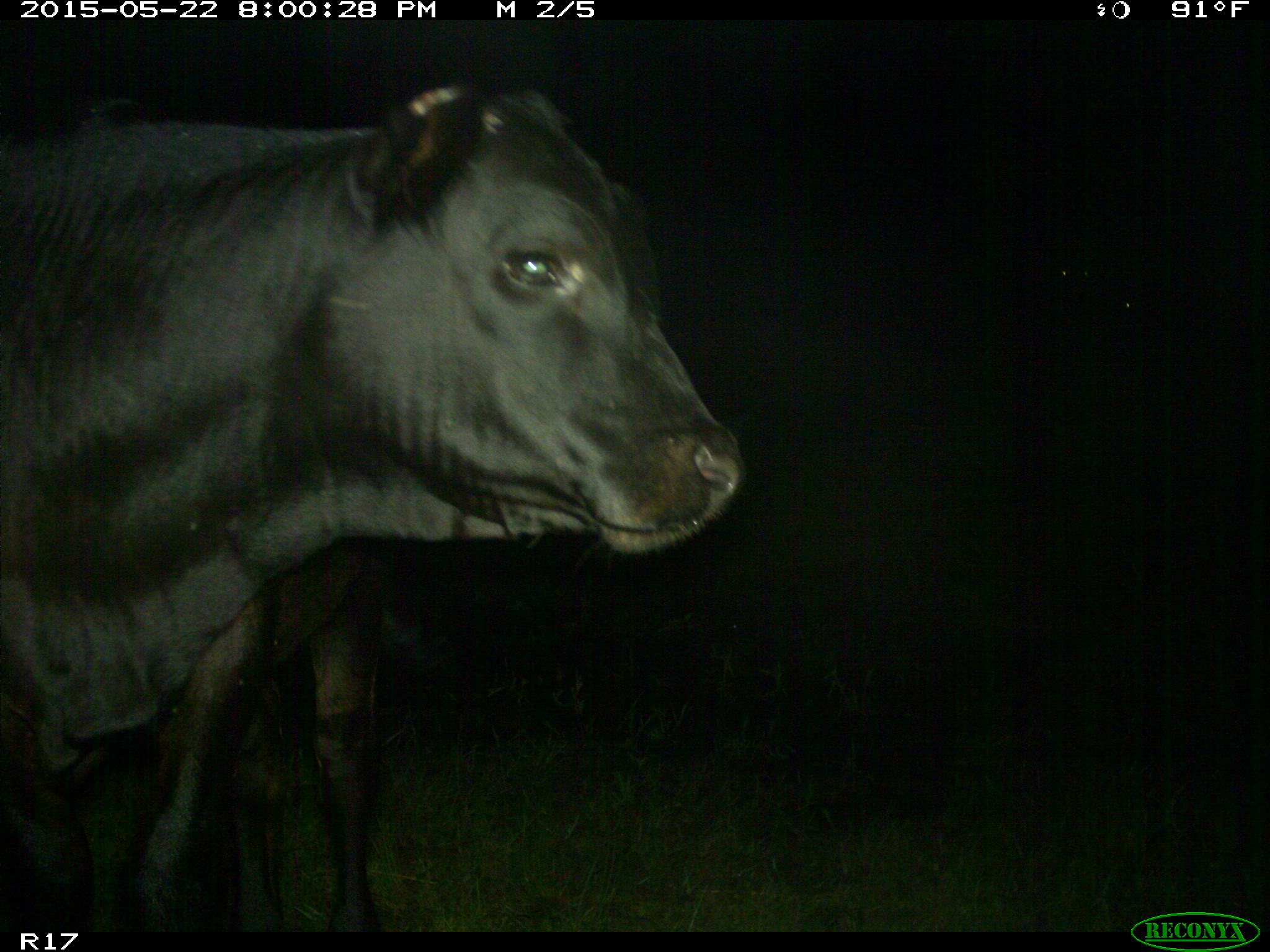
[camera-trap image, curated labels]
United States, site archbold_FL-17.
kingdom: Animalia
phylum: Chordata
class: Mammalia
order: Artiodactyla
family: Bovidae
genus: Bos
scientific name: Bos taurus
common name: domestic cow